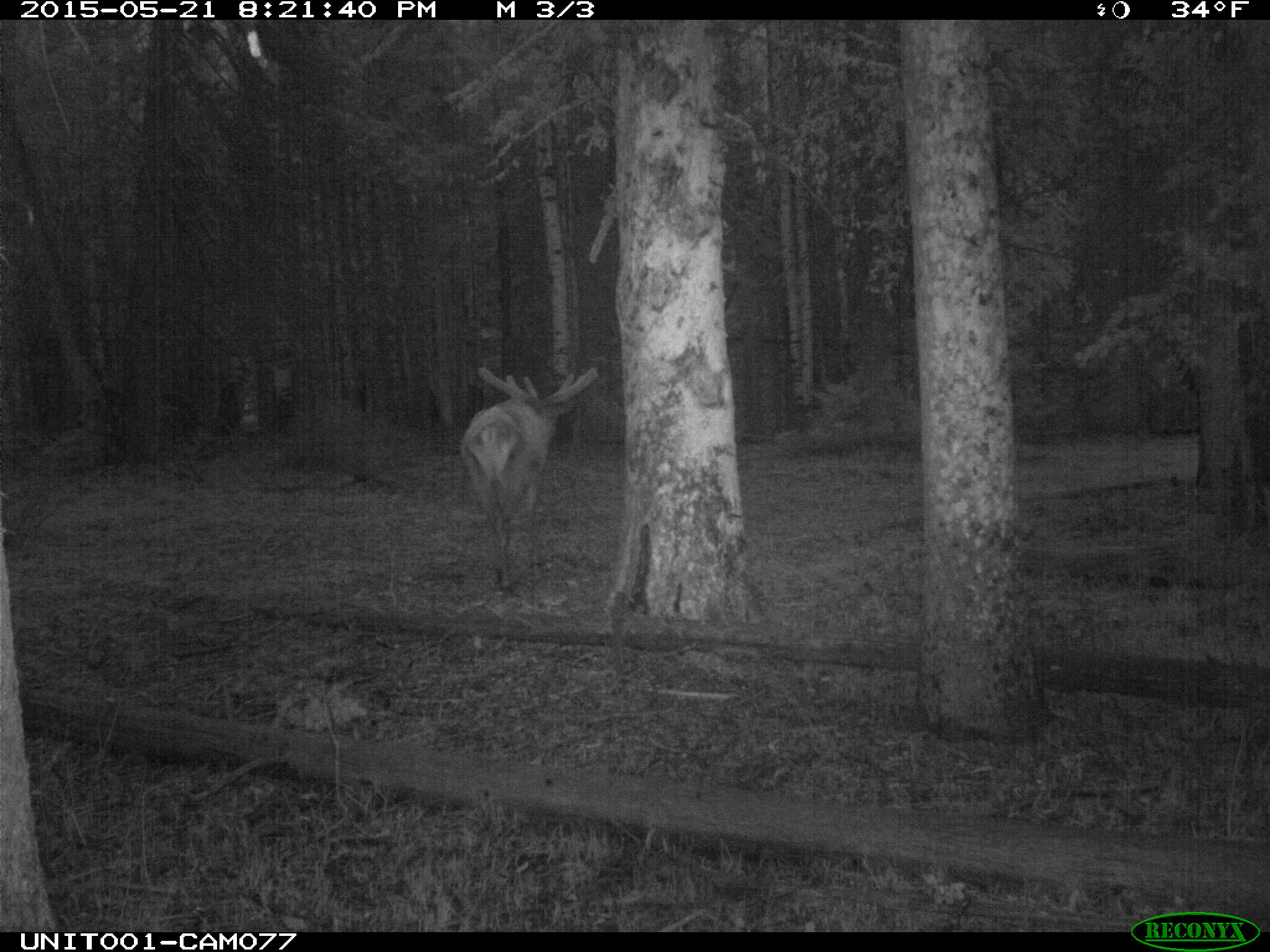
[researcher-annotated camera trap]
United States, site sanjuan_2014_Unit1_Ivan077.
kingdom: Animalia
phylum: Chordata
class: Mammalia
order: Artiodactyla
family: Cervidae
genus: Cervus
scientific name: Cervus elaphus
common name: red deer